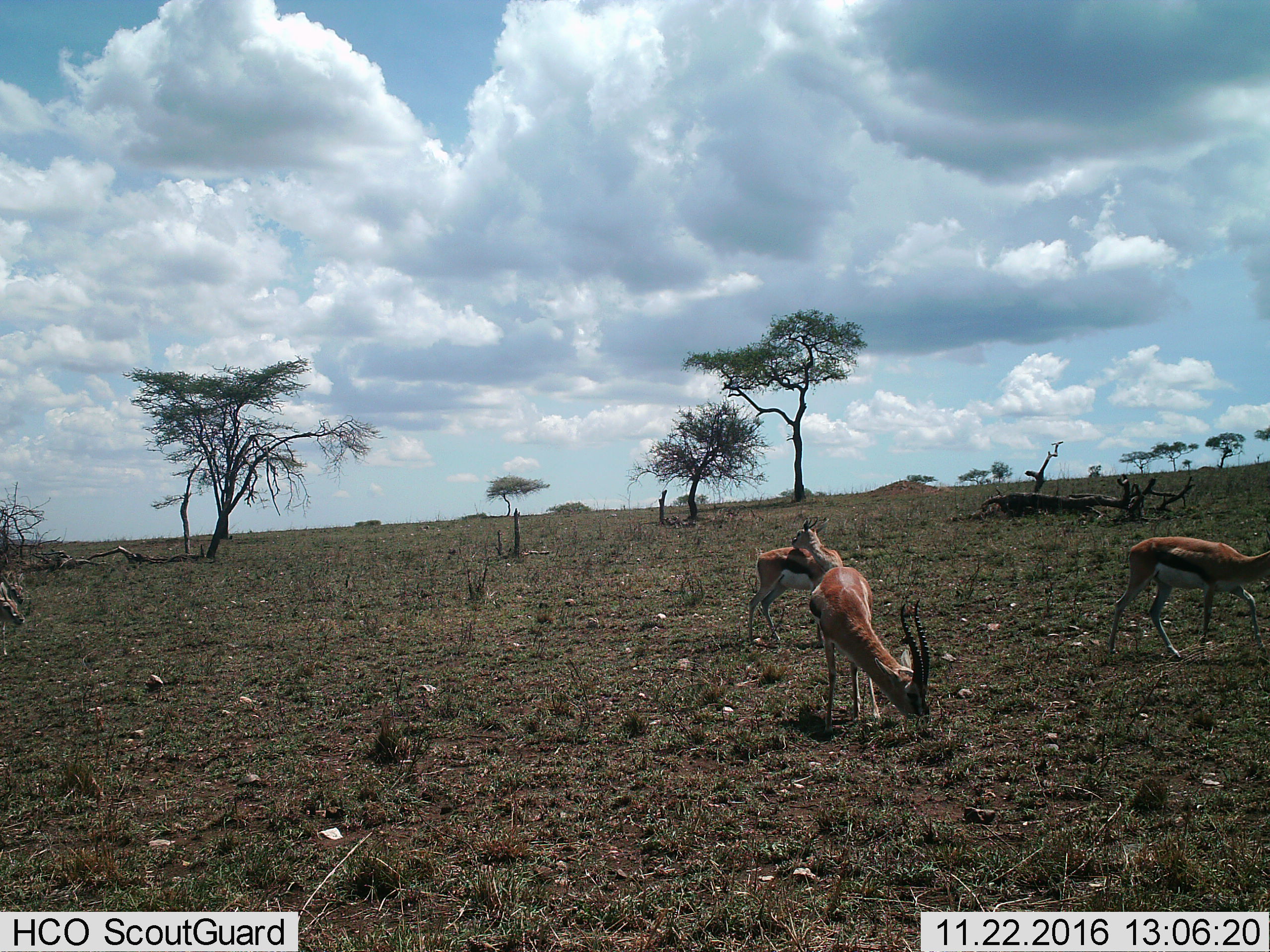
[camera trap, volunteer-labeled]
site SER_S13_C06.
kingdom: Animalia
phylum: Chordata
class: Mammalia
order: Artiodactyla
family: Bovidae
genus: Eudorcas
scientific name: Eudorcas thomsonii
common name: thomson's gazelle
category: gazellethomsons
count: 3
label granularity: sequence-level